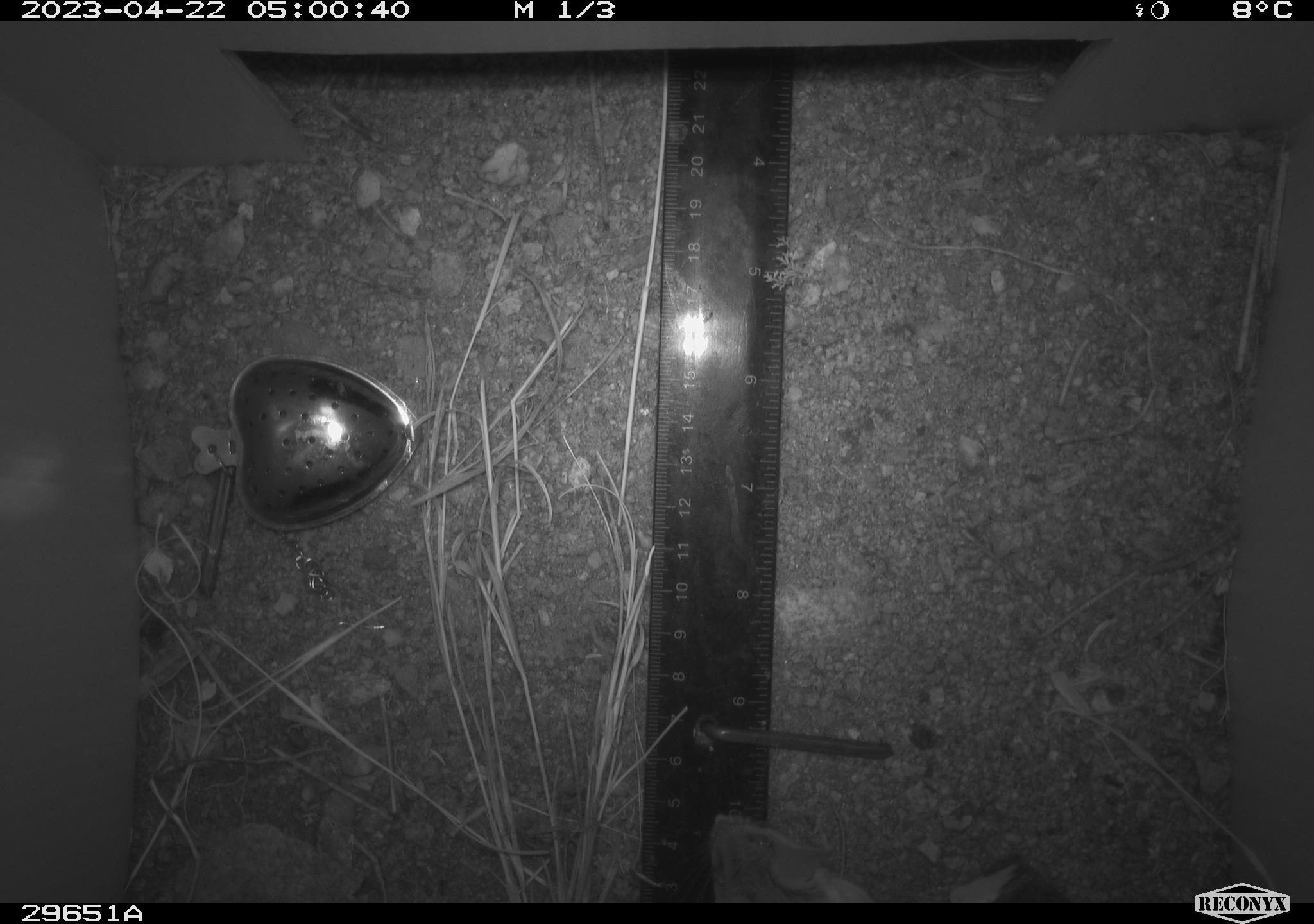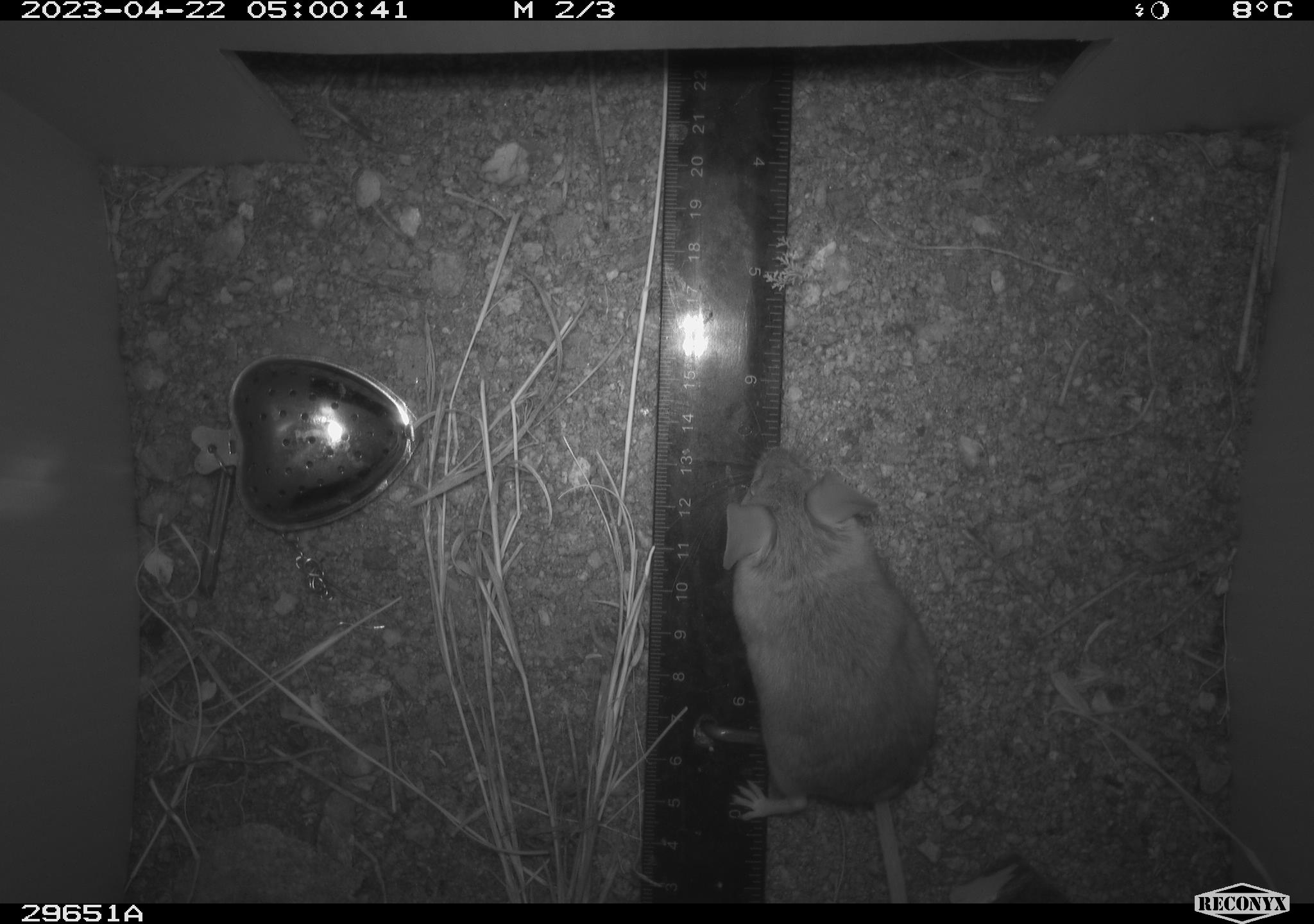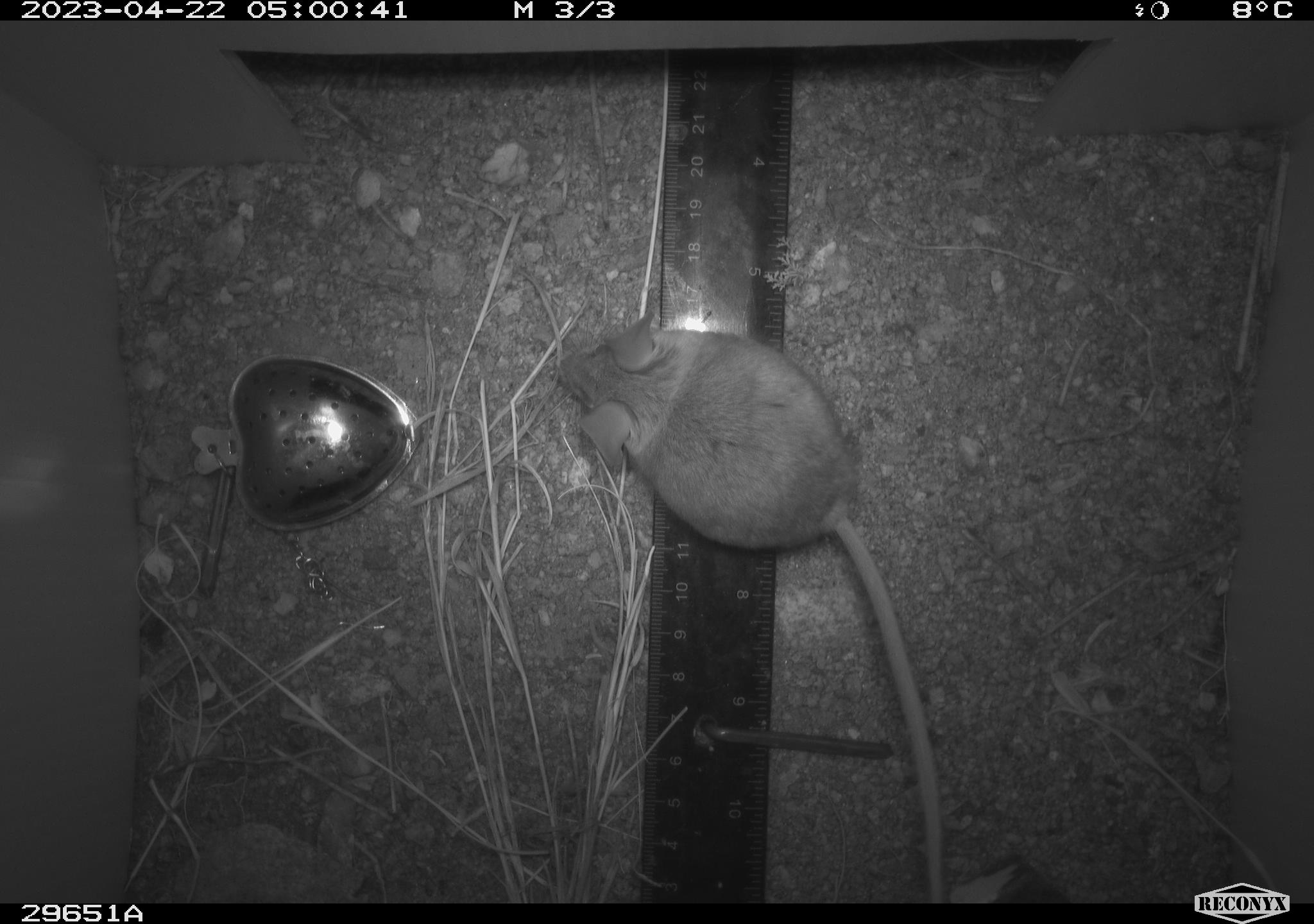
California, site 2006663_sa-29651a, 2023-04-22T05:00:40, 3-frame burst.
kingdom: Animalia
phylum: Chordata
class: Mammalia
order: Rodentia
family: Cricetidae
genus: Peromyscus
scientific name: Peromyscus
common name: deer mice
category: peromyscus species